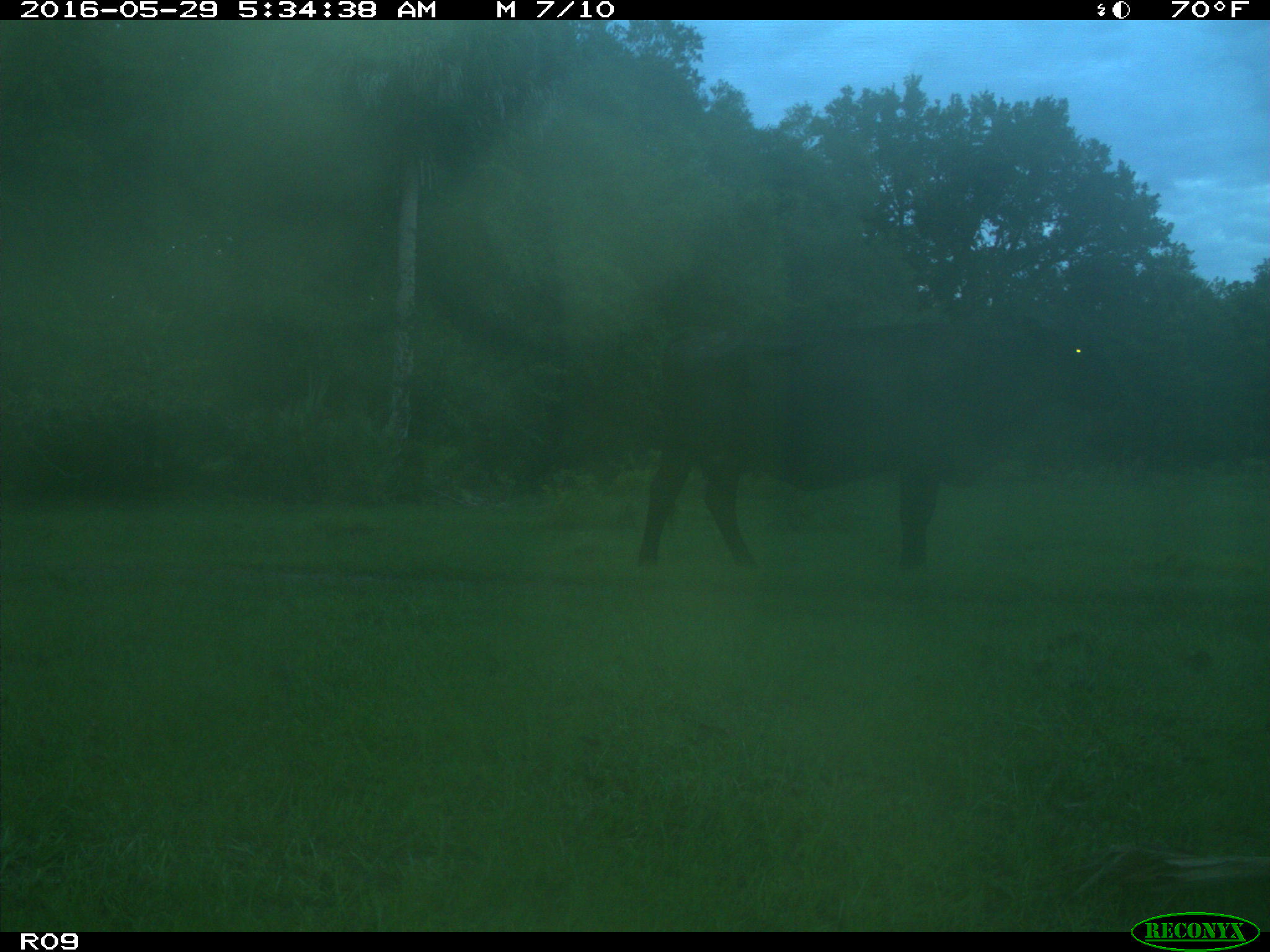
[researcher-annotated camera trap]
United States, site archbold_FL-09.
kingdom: Animalia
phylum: Chordata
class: Mammalia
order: Artiodactyla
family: Bovidae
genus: Bos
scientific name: Bos taurus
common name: domestic cow